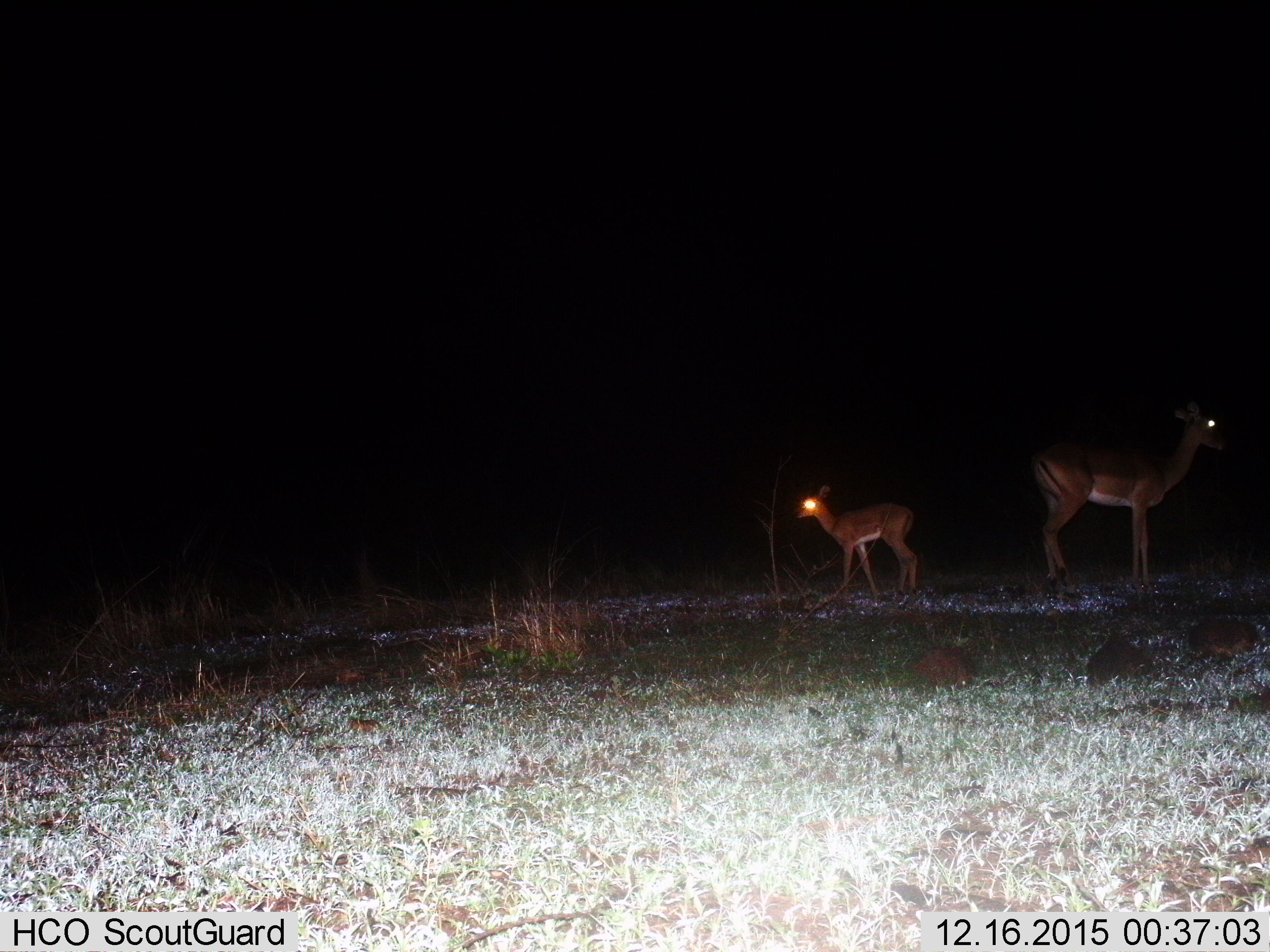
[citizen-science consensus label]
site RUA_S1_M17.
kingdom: Animalia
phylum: Chordata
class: Mammalia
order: Artiodactyla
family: Bovidae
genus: Aepyceros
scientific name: Aepyceros melampus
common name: impala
Impala (Aepyceros melampus), count 2. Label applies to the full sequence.